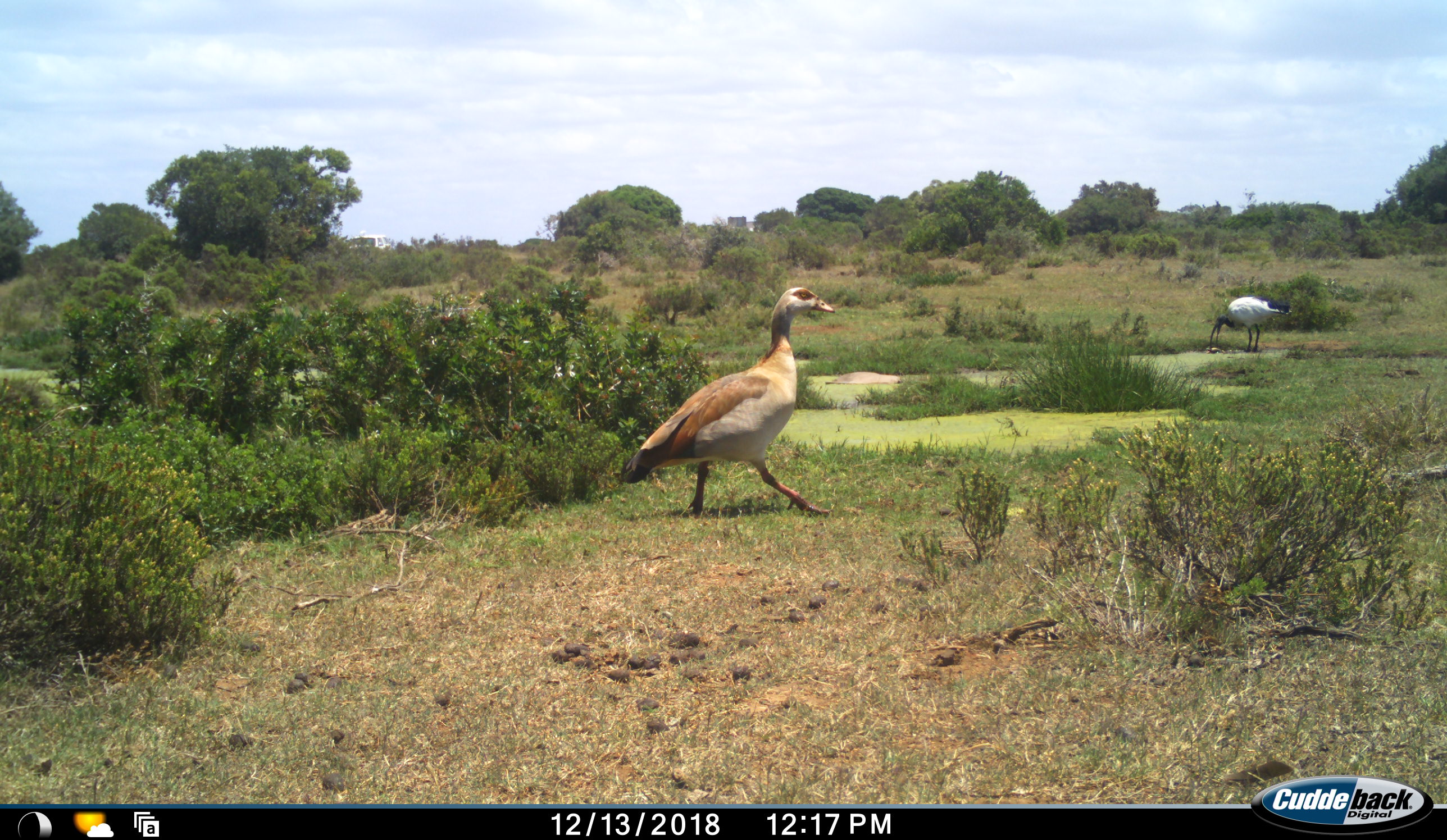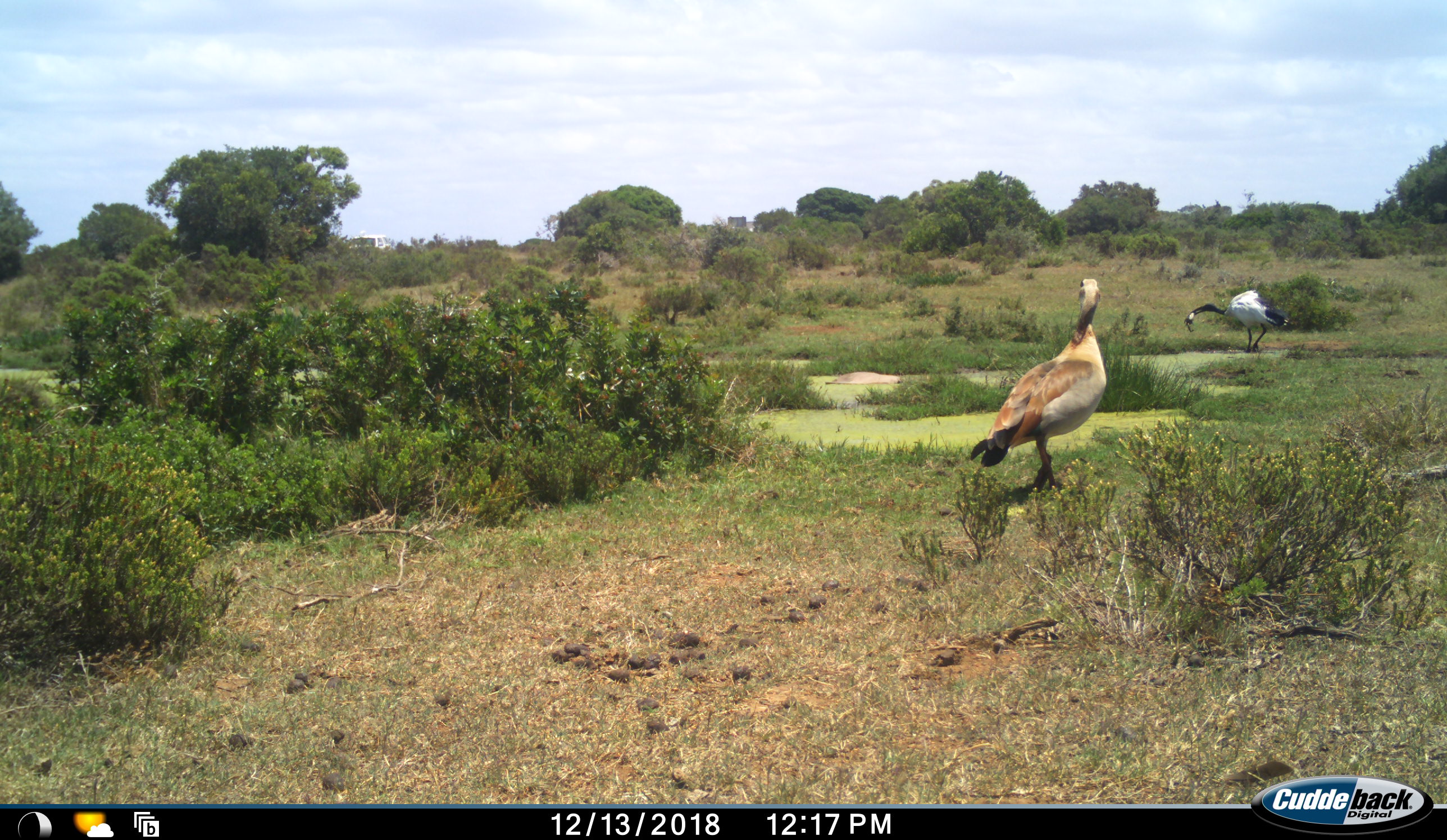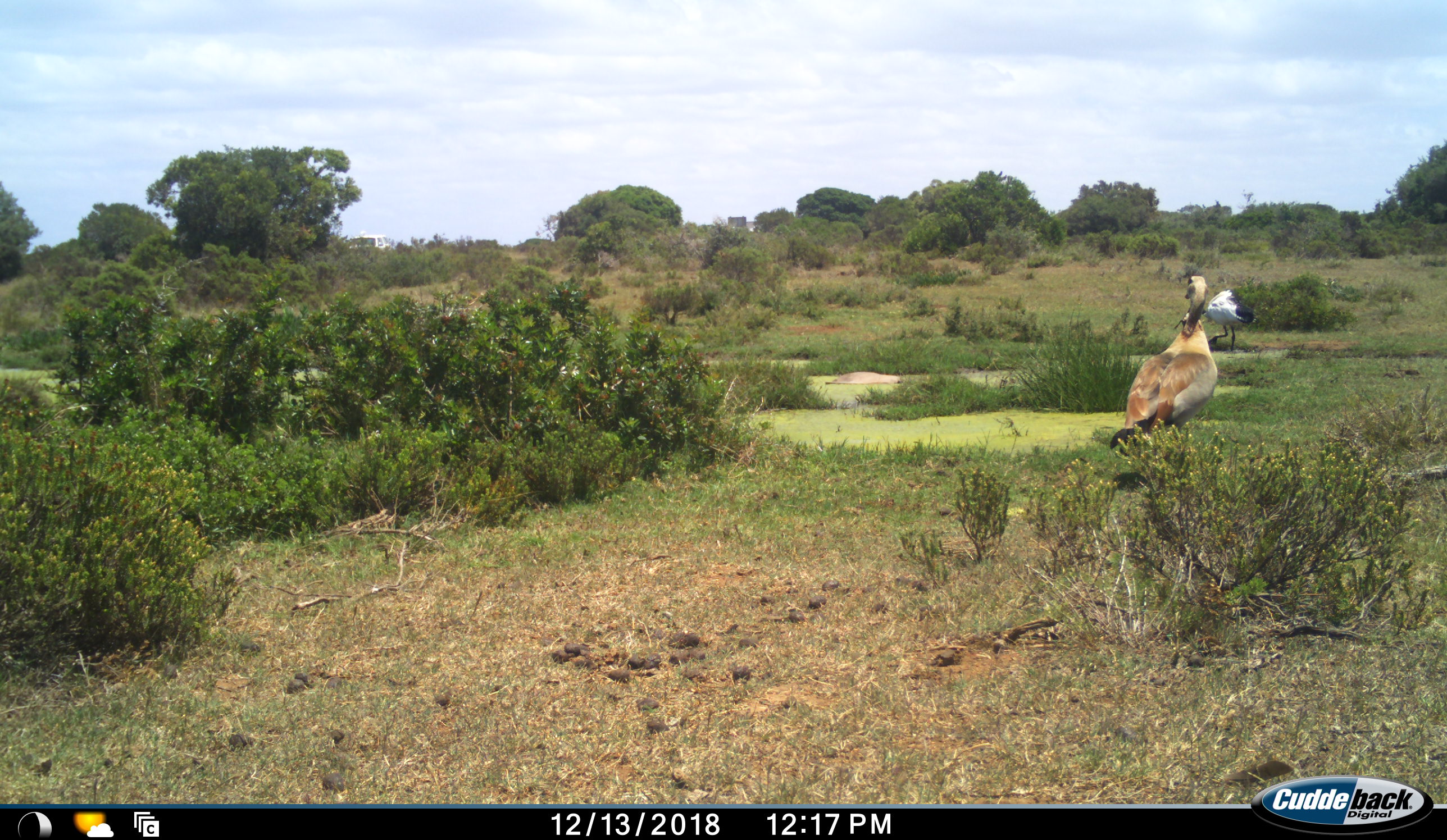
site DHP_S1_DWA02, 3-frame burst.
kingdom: Animalia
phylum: Chordata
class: Aves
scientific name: Aves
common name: bird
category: birdother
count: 2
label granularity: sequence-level